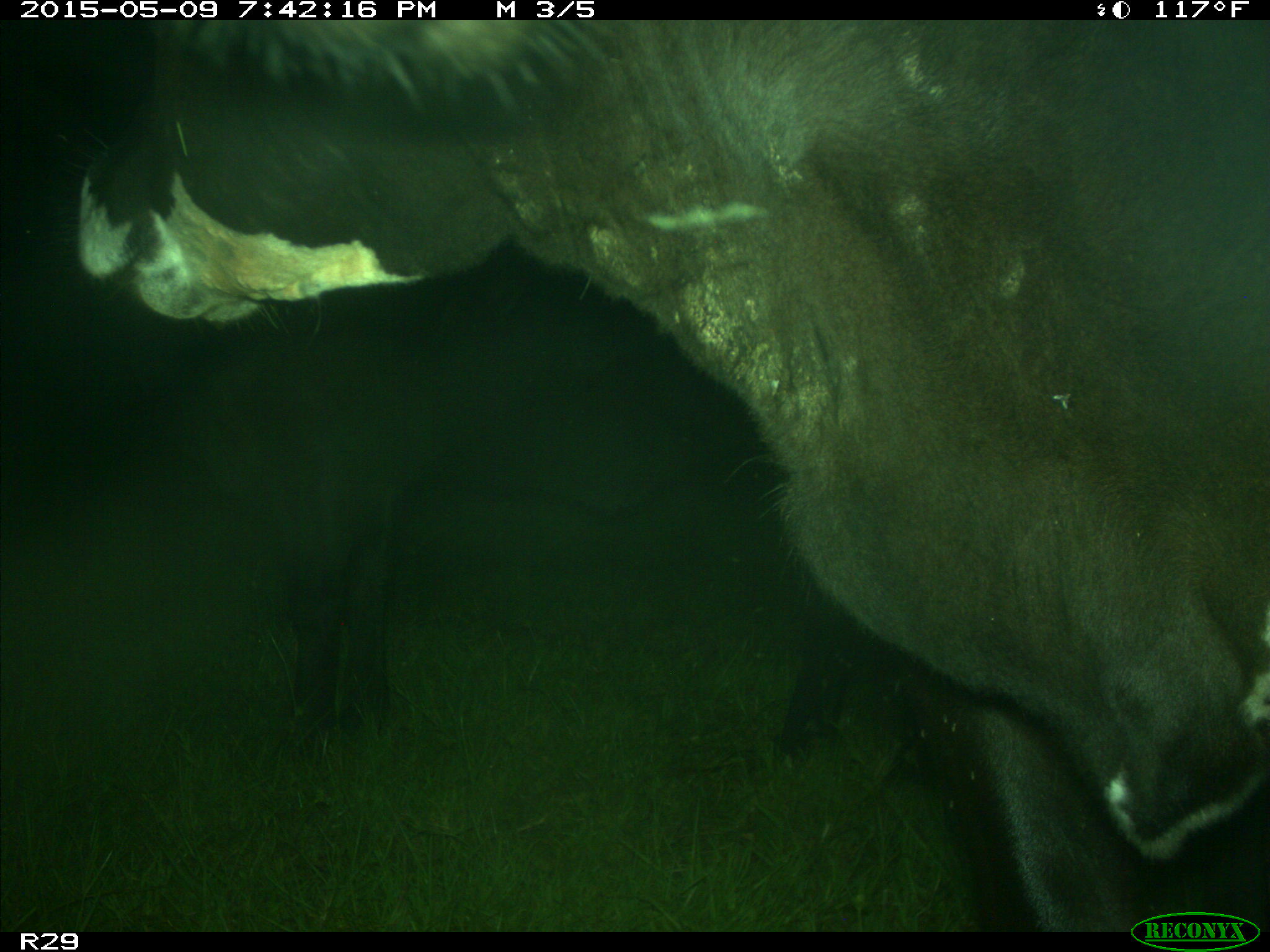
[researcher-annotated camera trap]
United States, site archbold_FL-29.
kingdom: Animalia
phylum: Chordata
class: Mammalia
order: Artiodactyla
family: Bovidae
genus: Bos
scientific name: Bos taurus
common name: domestic cow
Bos taurus (domestic cow).